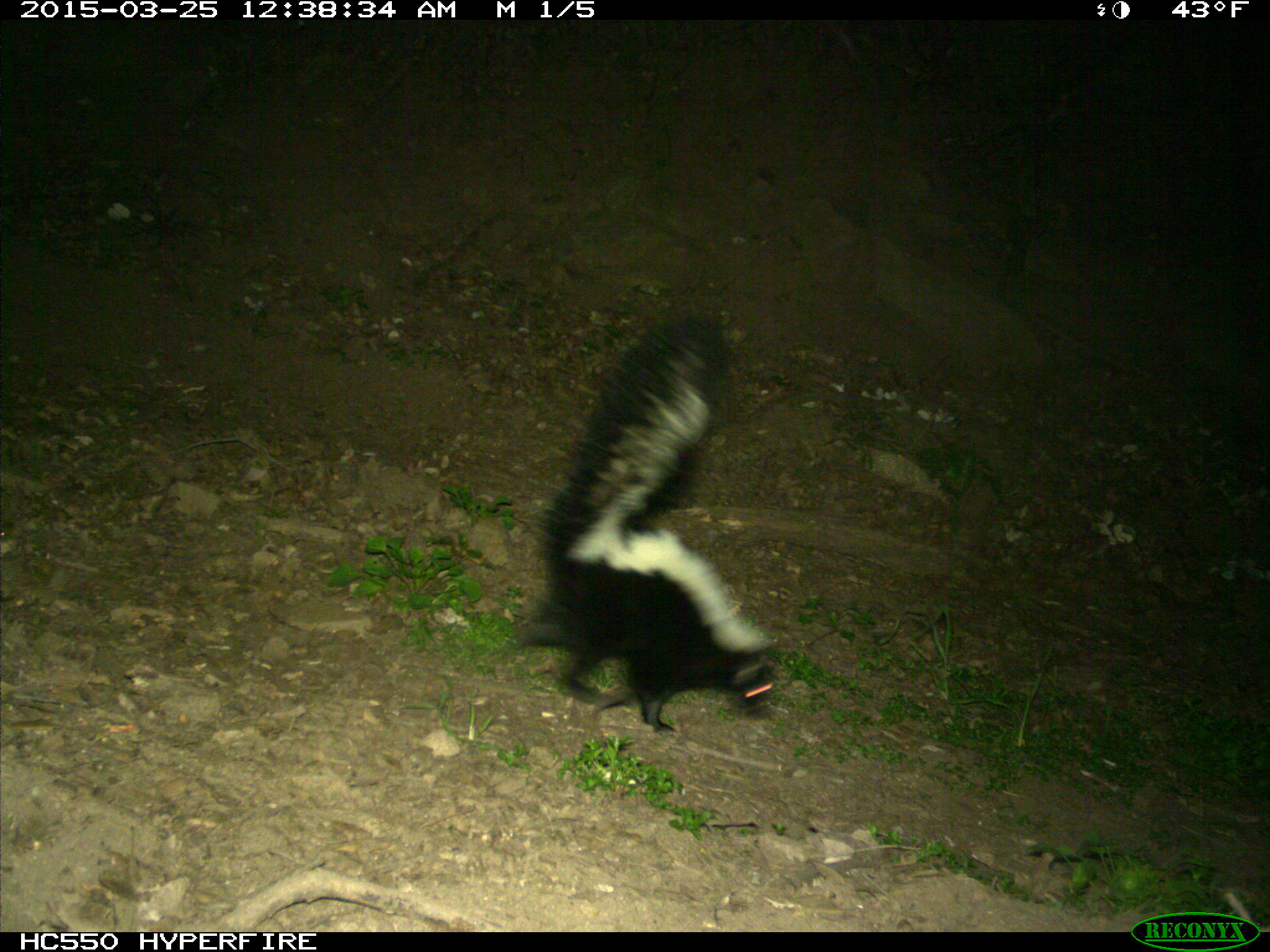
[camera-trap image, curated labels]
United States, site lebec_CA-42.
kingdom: Animalia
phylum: Chordata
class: Mammalia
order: Carnivora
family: Mephitidae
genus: Mephitis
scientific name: Mephitis mephitis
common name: striped skunk